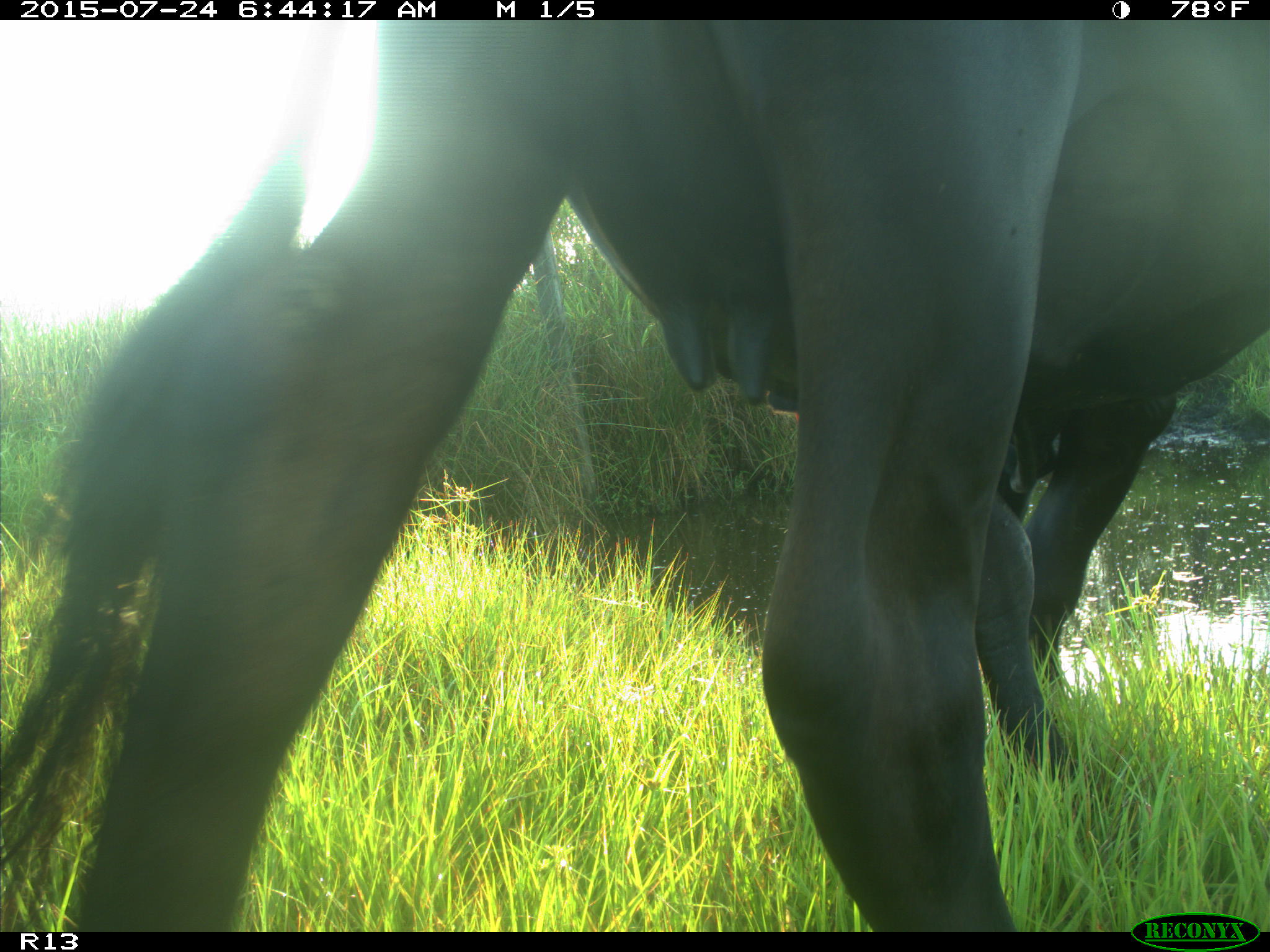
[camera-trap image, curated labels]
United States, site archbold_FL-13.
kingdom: Animalia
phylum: Chordata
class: Mammalia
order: Artiodactyla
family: Bovidae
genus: Bos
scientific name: Bos taurus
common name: domestic cow